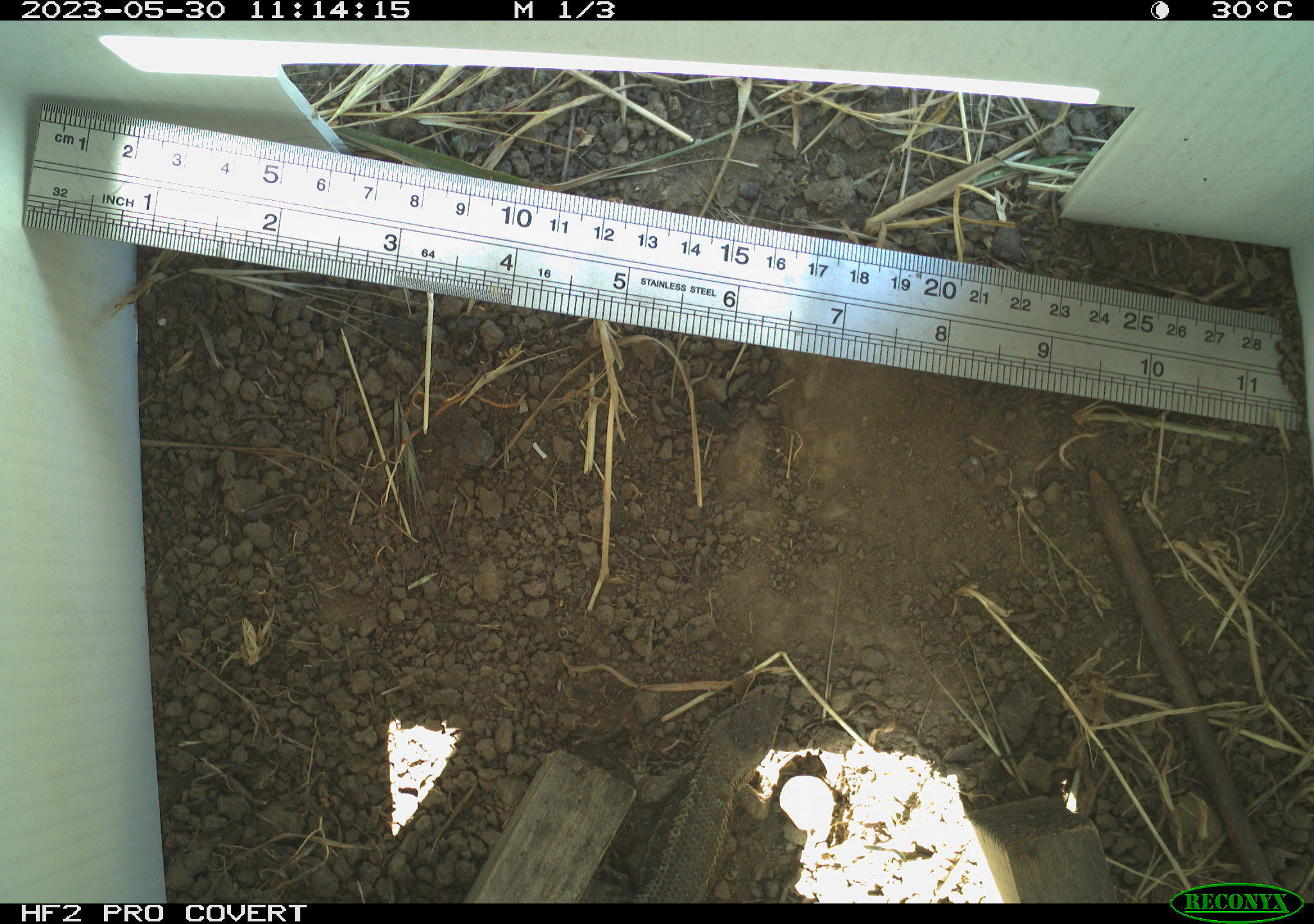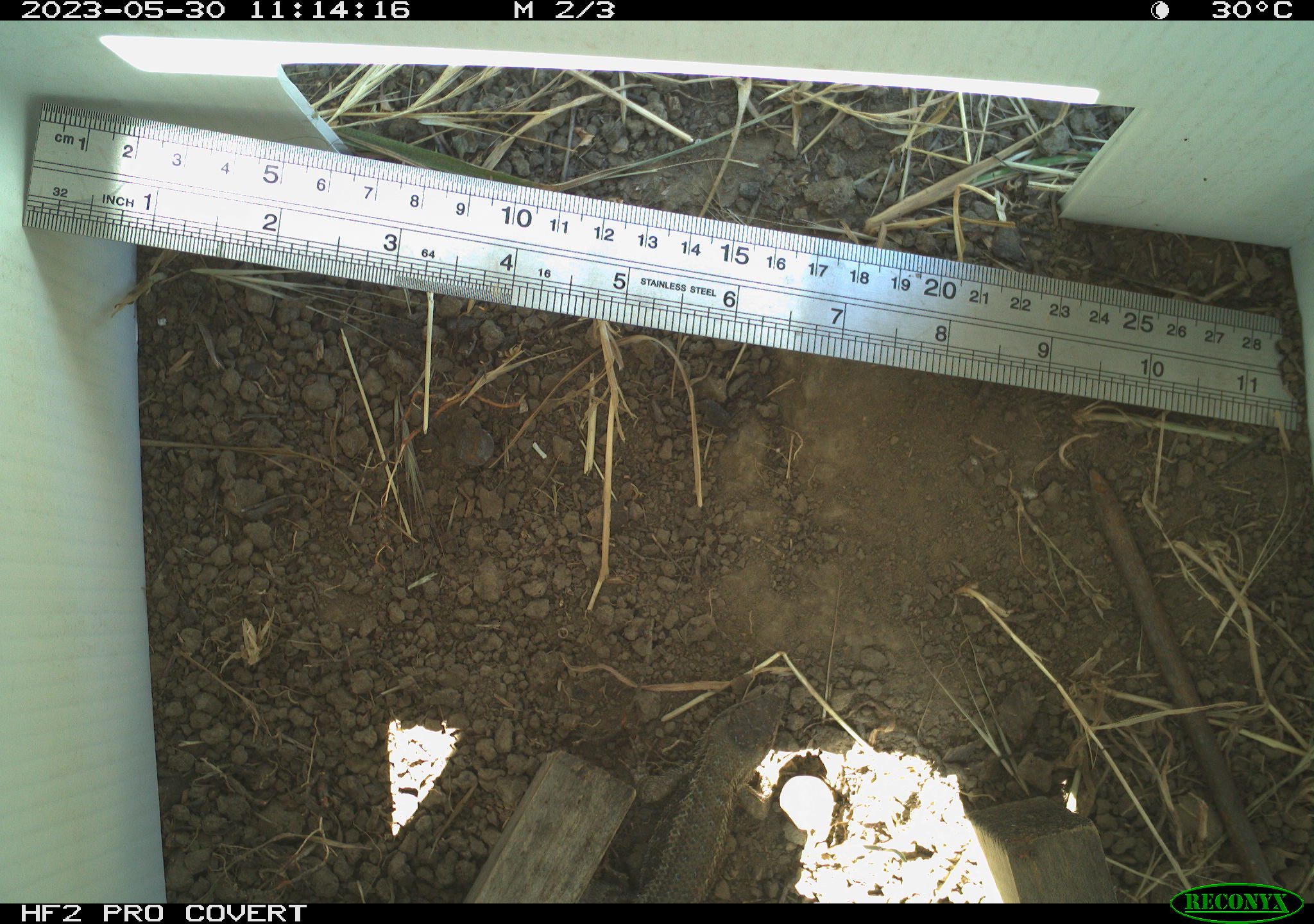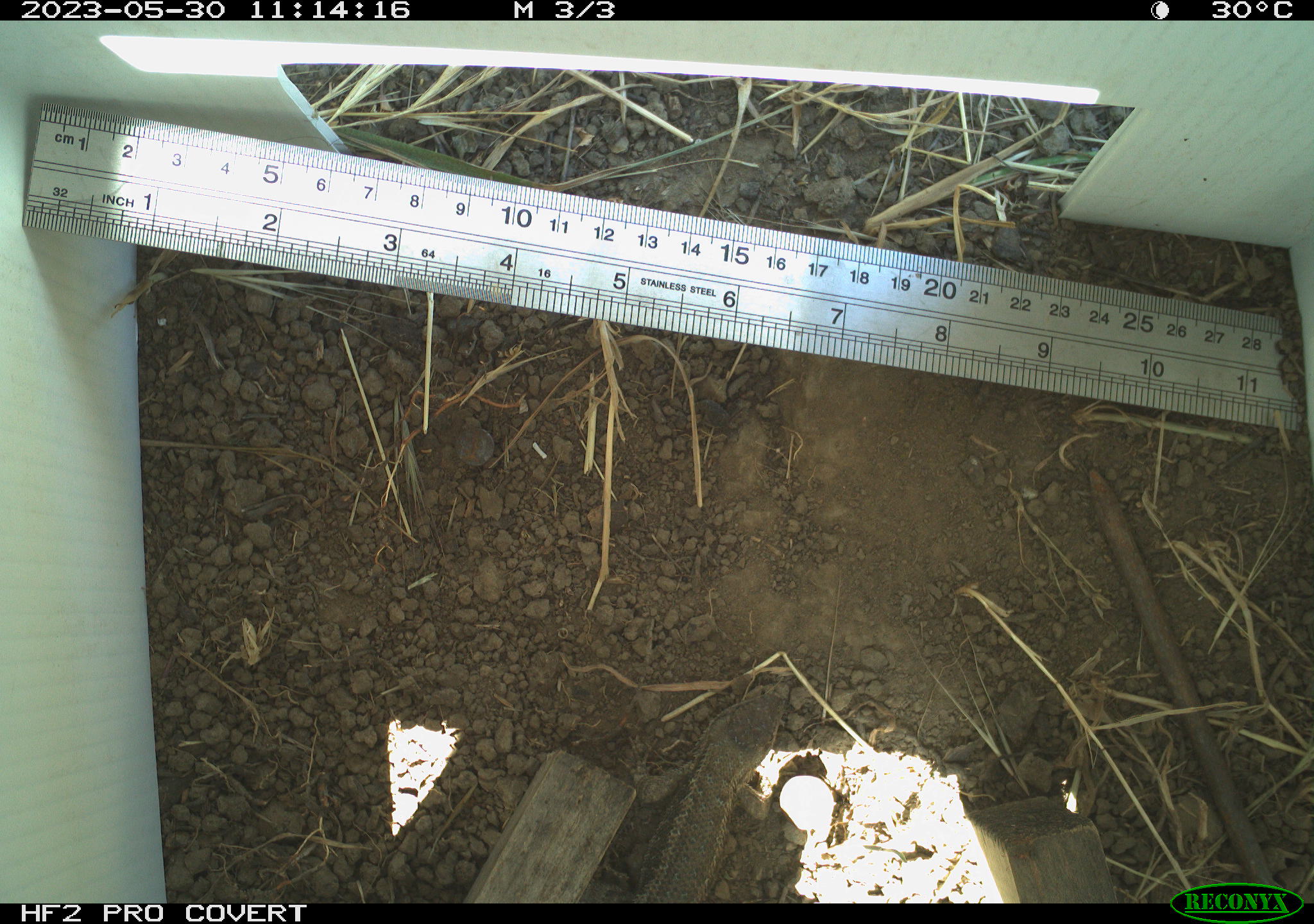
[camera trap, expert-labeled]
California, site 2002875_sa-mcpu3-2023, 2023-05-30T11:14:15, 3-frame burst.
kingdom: Animalia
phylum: Chordata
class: Reptilia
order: Squamata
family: Phrynosomatidae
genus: Sceloporus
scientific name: Sceloporus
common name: spiny lizards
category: sceloporus species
Sceloporus species (spiny lizards) (Sceloporus).